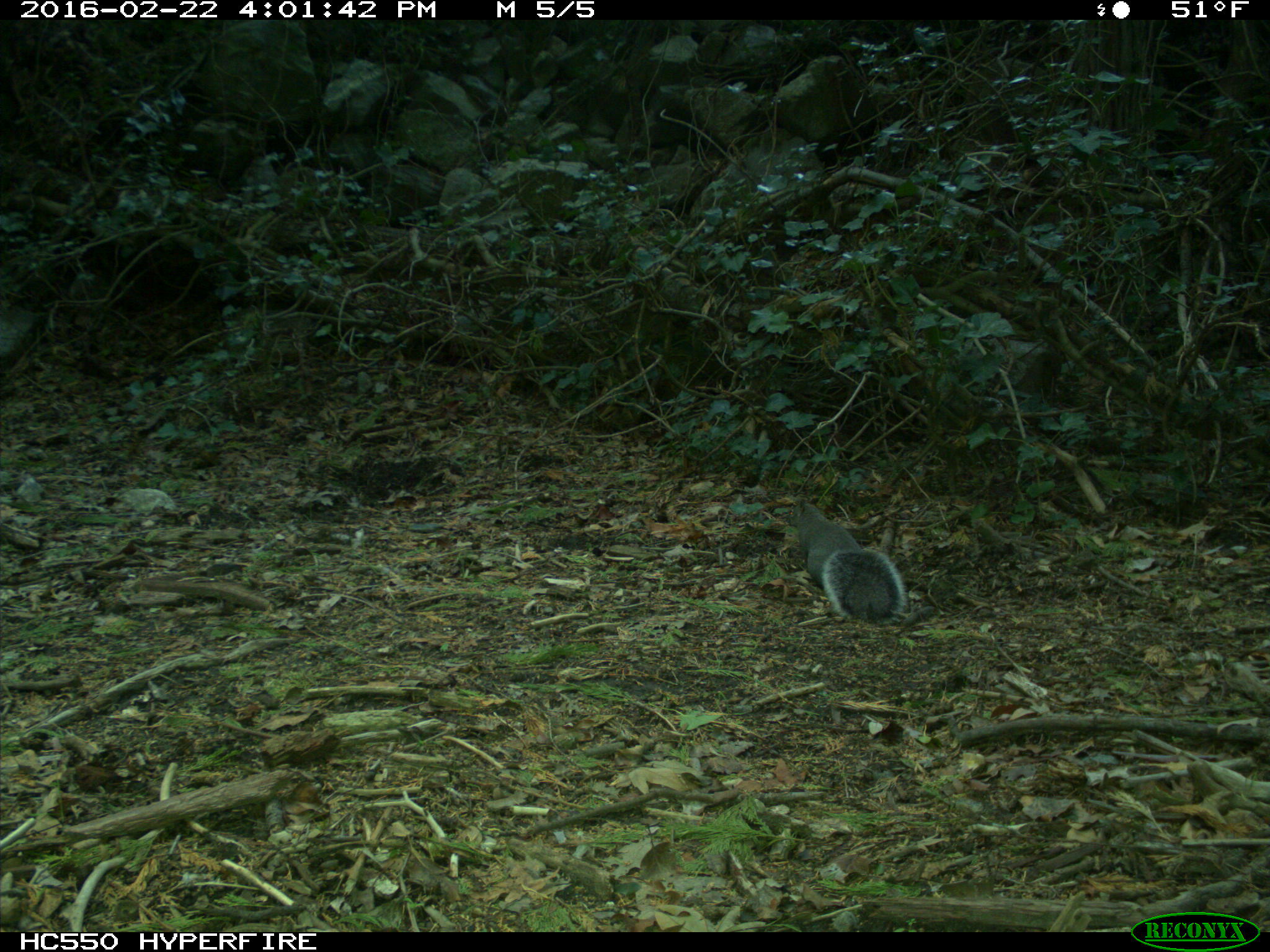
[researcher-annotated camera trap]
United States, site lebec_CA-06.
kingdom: Animalia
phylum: Chordata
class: Mammalia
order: Rodentia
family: Sciuridae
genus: Sciurus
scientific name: Sciurus carolinensis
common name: eastern gray squirrel